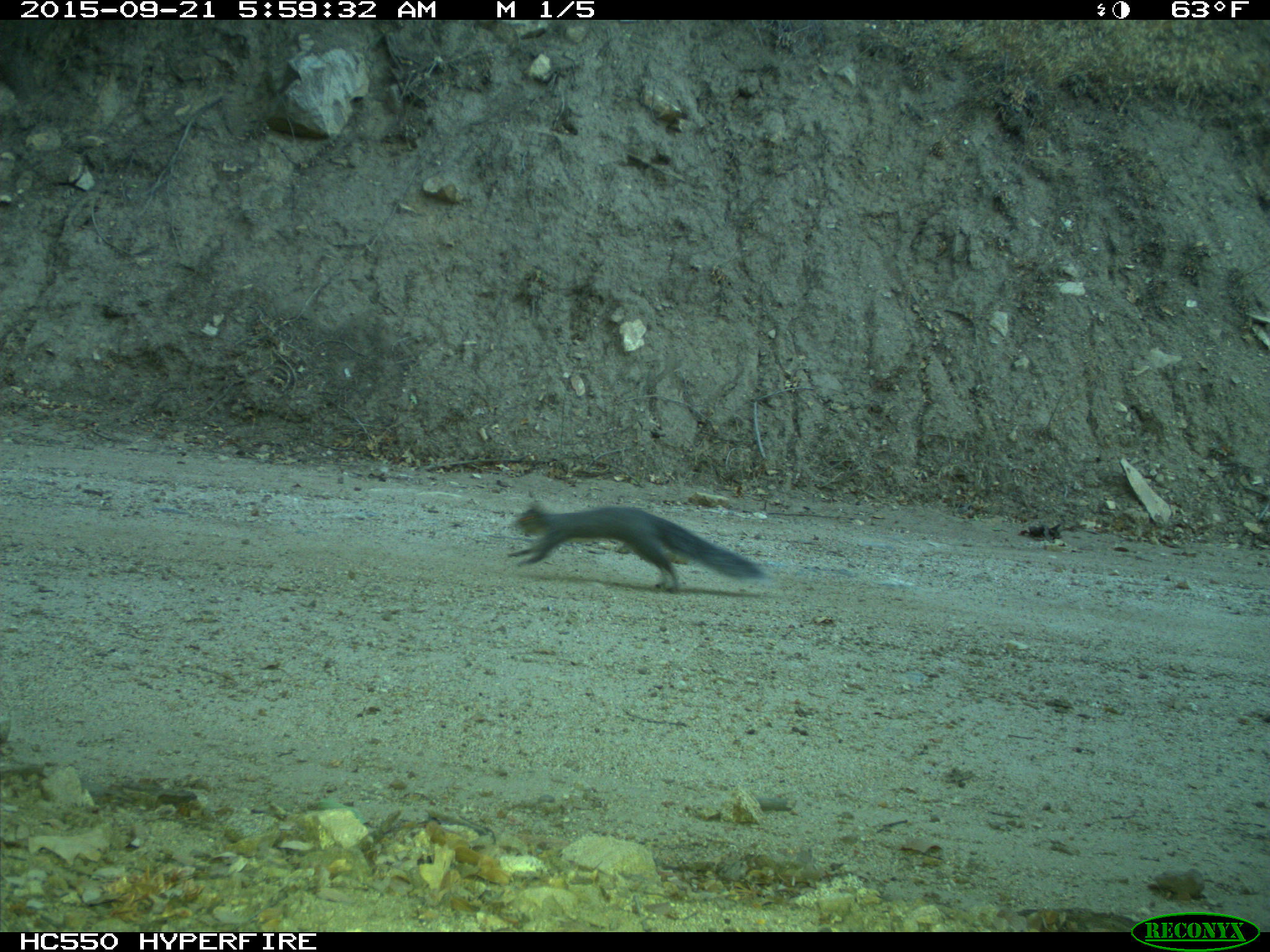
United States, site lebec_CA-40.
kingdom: Animalia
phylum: Chordata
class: Mammalia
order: Rodentia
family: Sciuridae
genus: Sciurus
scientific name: Sciurus carolinensis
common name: eastern gray squirrel